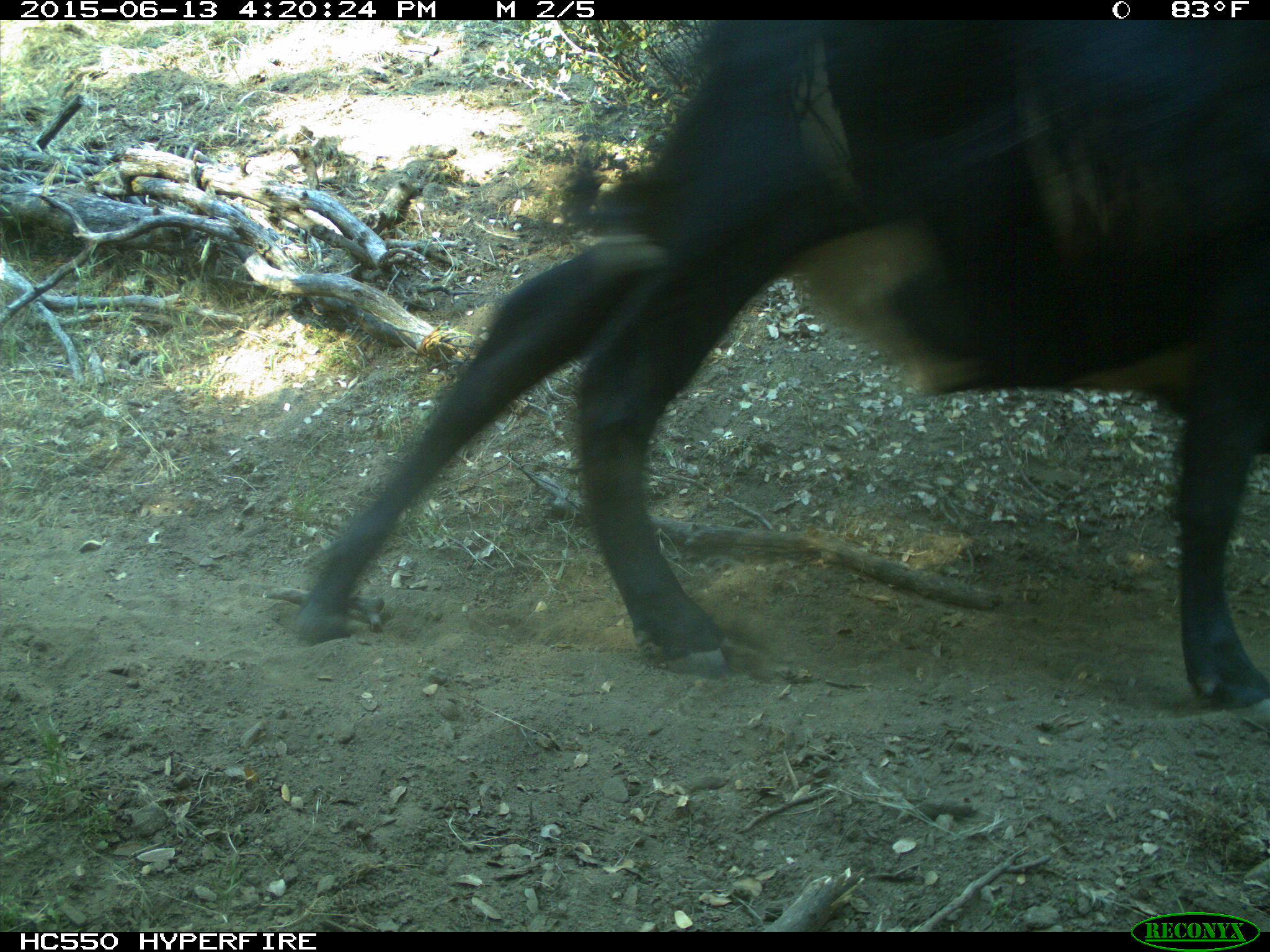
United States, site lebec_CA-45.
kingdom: Animalia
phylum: Chordata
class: Mammalia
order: Artiodactyla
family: Bovidae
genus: Bos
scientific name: Bos taurus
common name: domestic cow